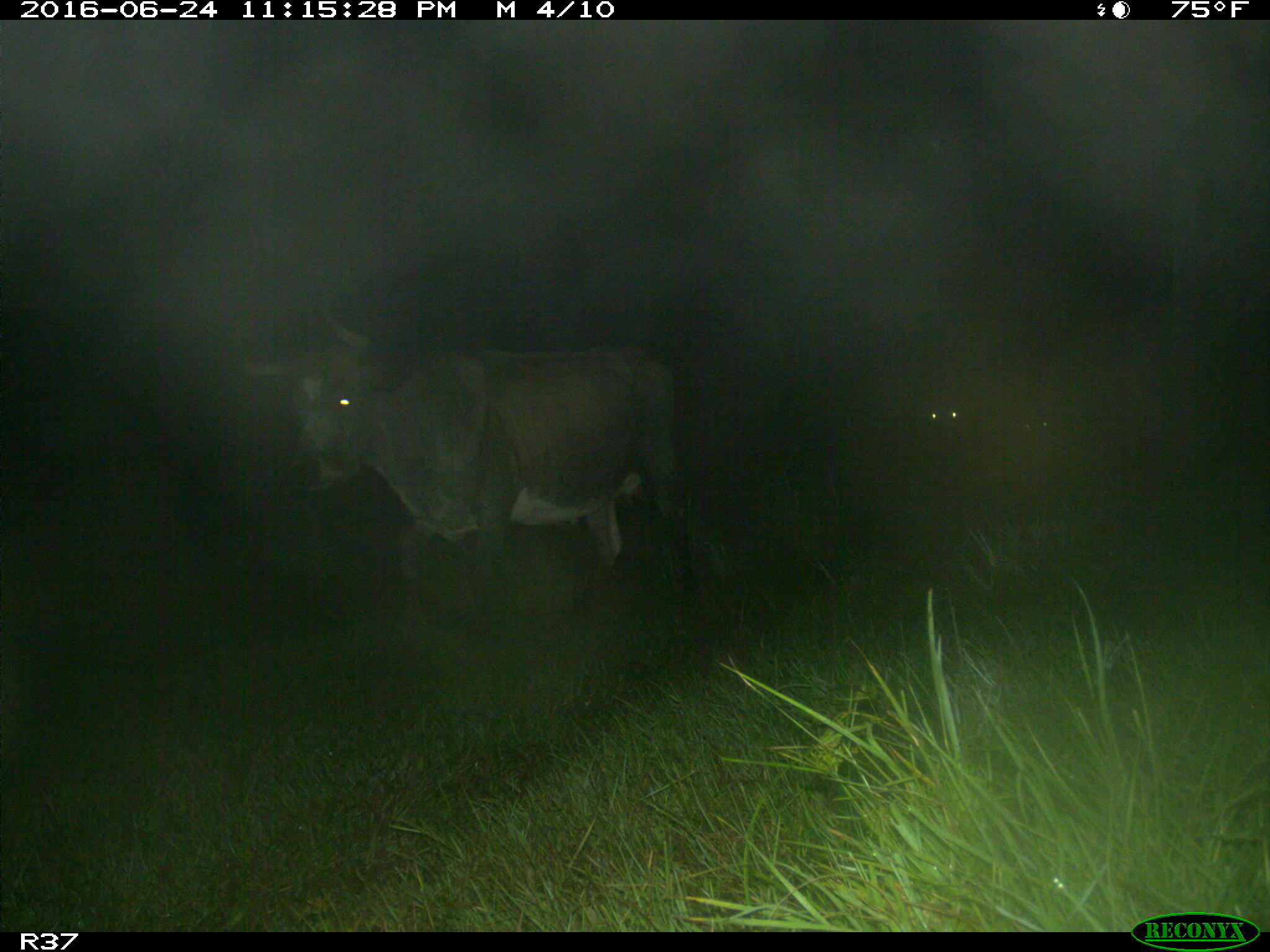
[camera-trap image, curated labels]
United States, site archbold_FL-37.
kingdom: Animalia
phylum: Chordata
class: Mammalia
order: Artiodactyla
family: Bovidae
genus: Bos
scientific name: Bos taurus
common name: domestic cow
Bos taurus (domestic cow).